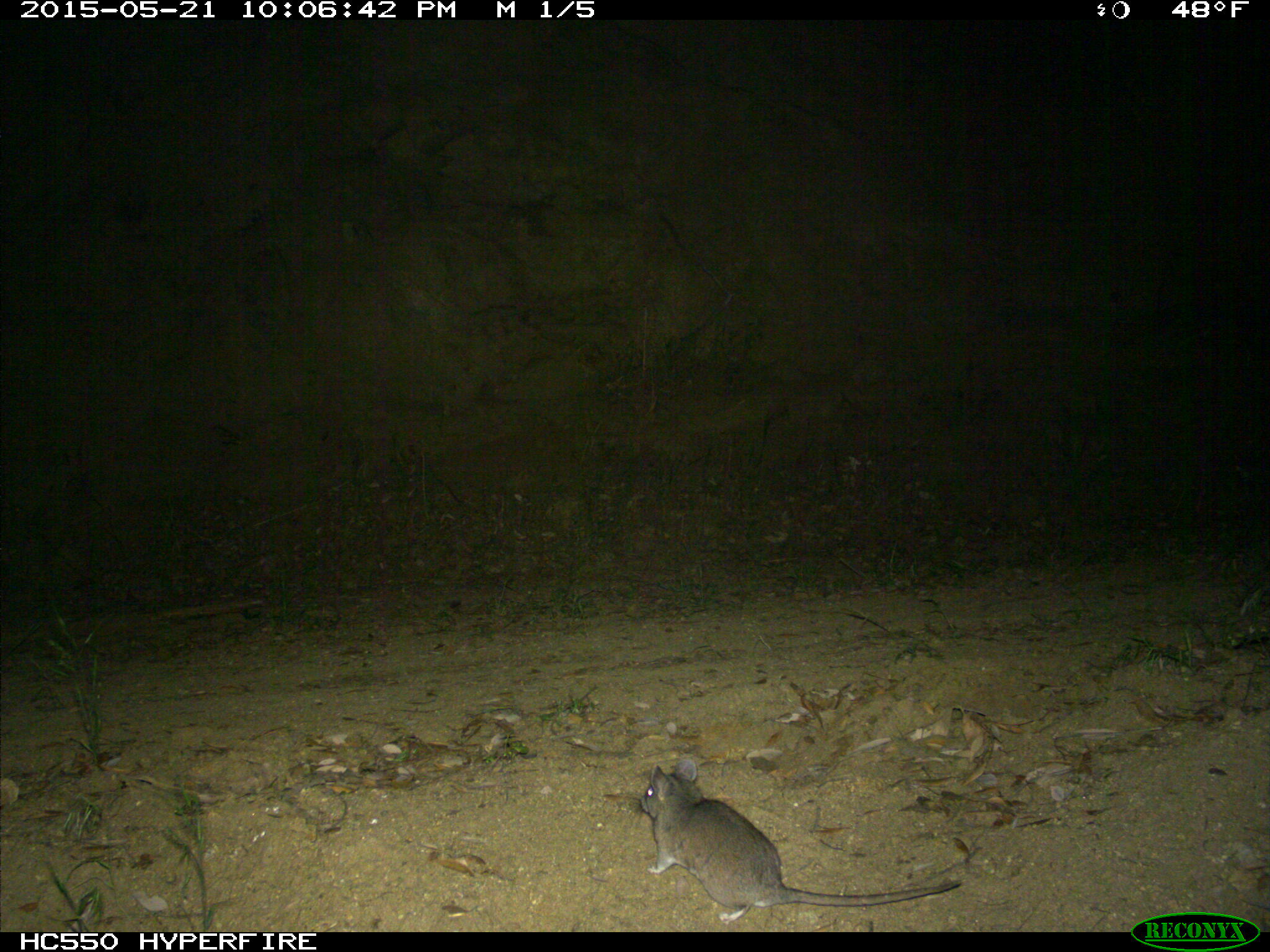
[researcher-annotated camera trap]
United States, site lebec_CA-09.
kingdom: Animalia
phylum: Chordata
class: Mammalia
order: Rodentia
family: Cricetidae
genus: Neotoma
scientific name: Neotoma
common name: pack rat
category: unidentified pack rat